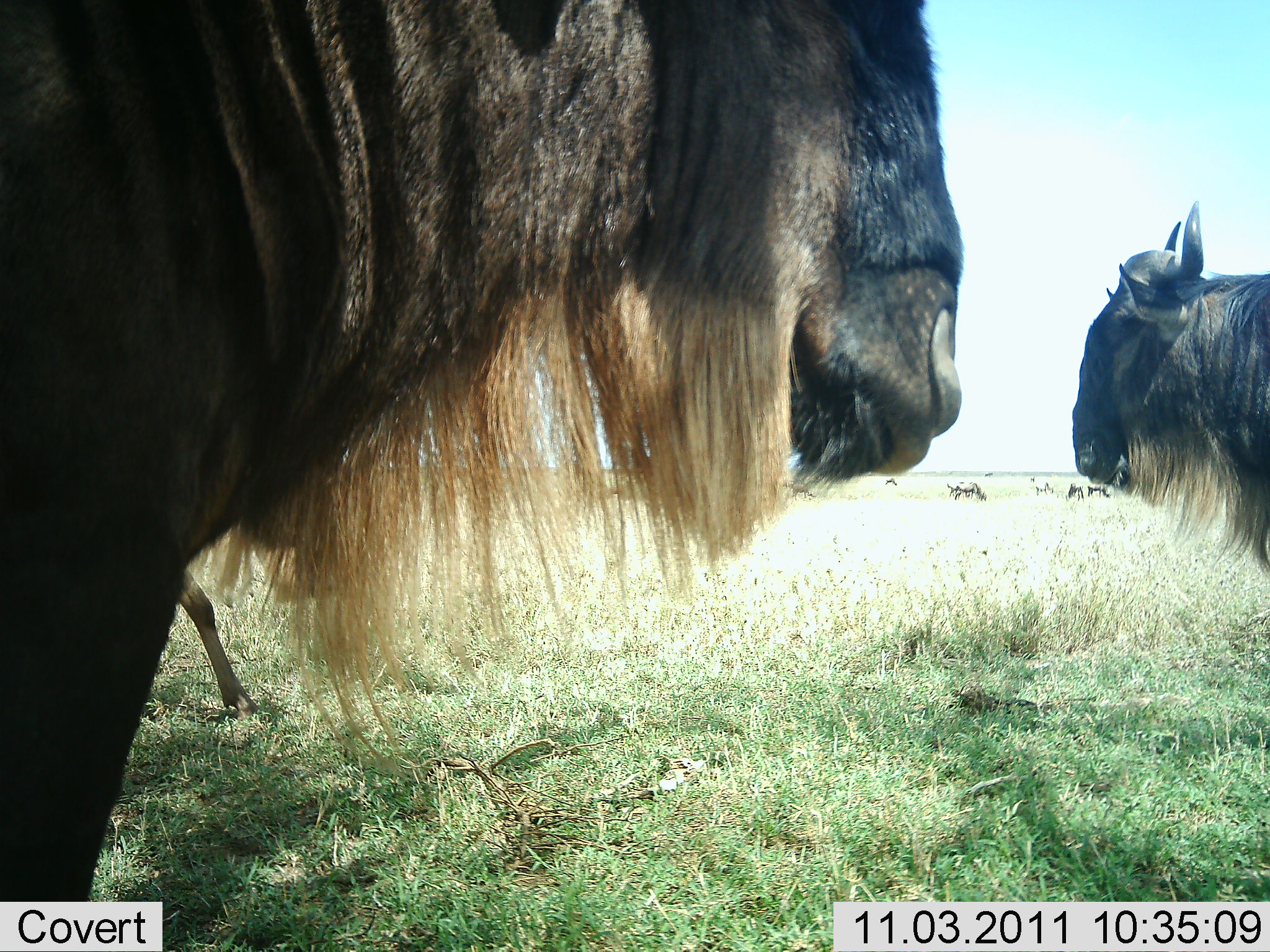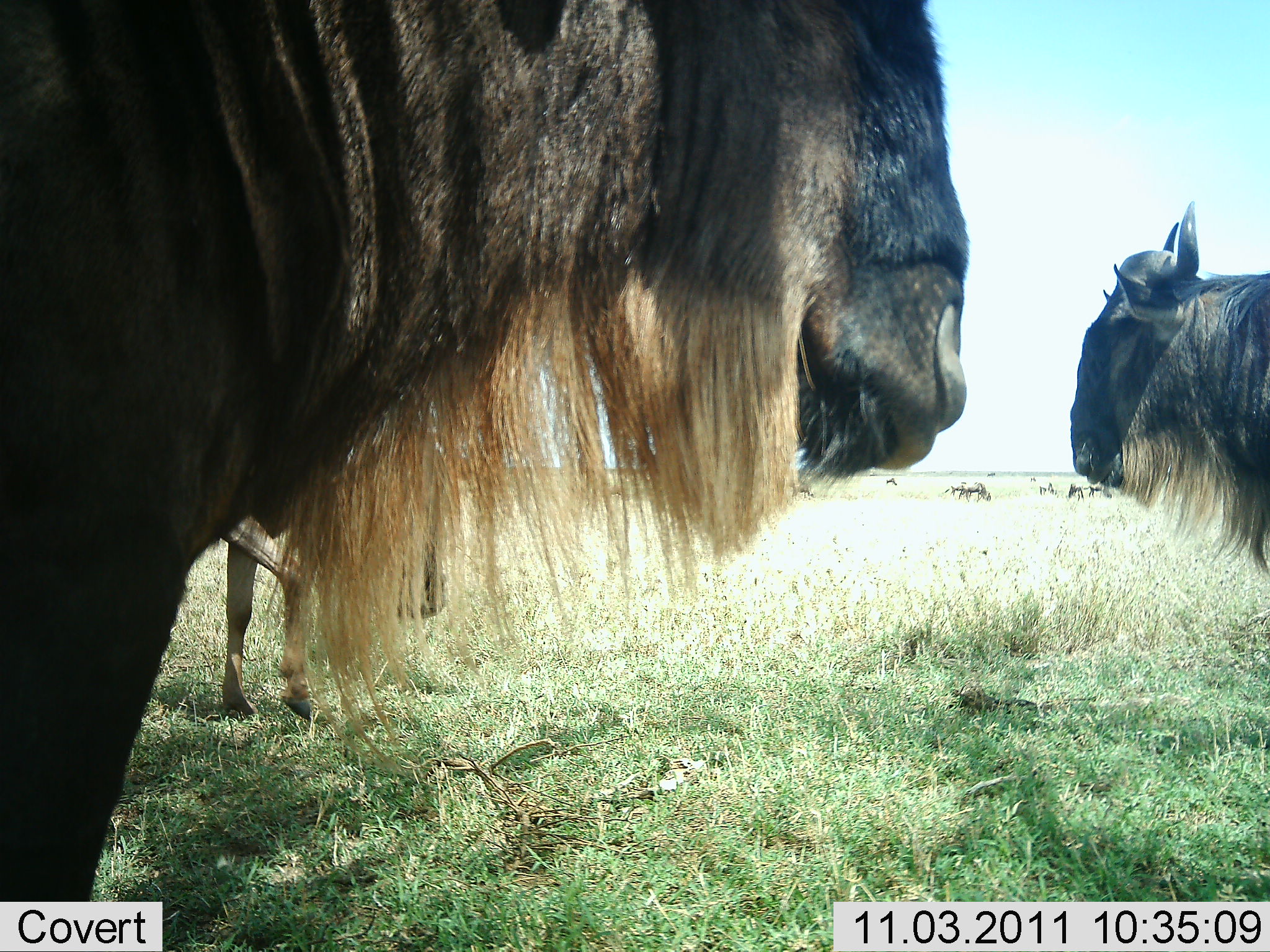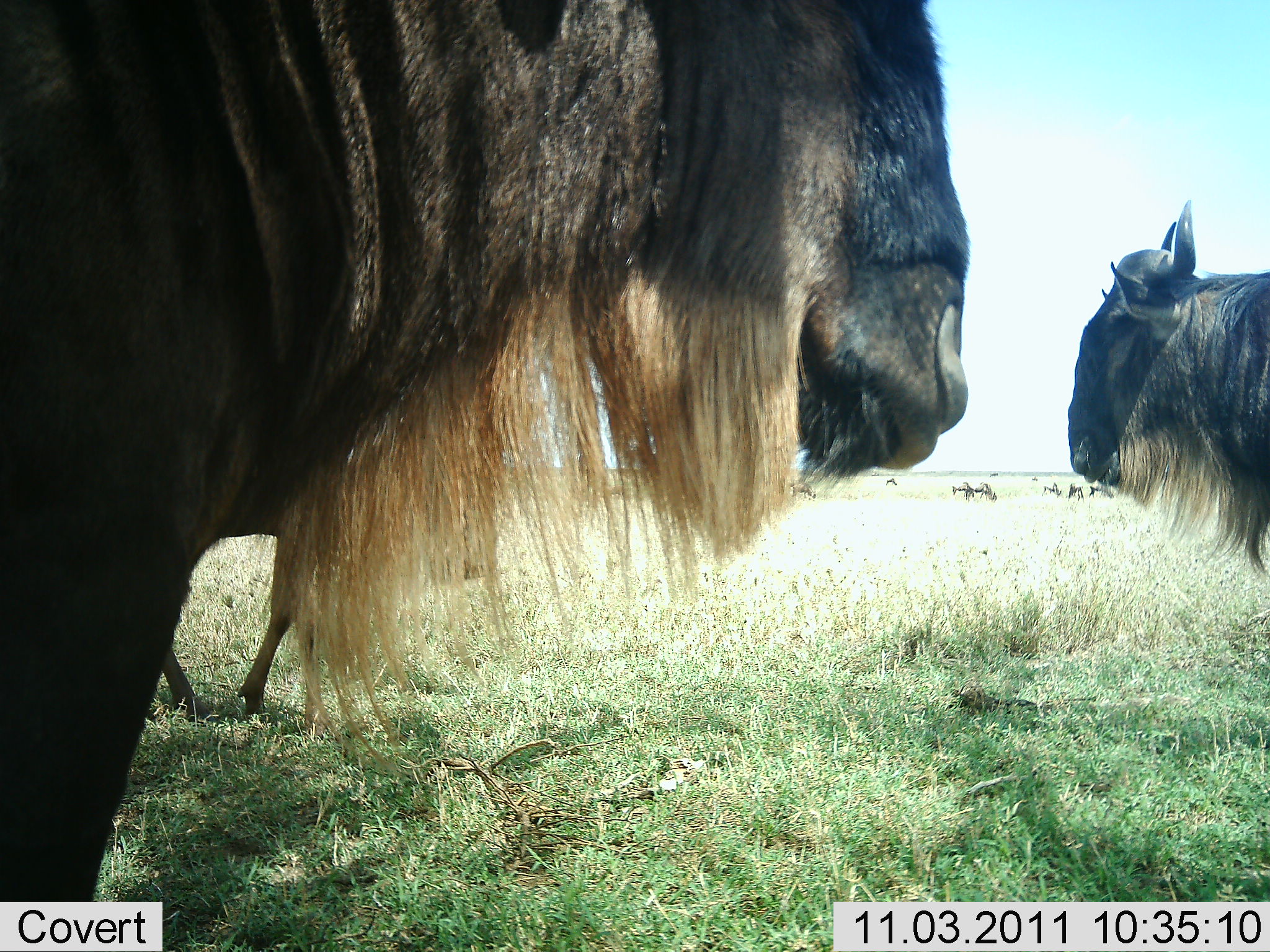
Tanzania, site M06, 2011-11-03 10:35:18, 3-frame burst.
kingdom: Animalia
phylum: Chordata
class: Mammalia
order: Artiodactyla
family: Bovidae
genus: Connochaetes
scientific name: Connochaetes taurinus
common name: blue wildebeest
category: wildebeest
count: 9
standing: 86%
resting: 21%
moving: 36%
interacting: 7%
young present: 14%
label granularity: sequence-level